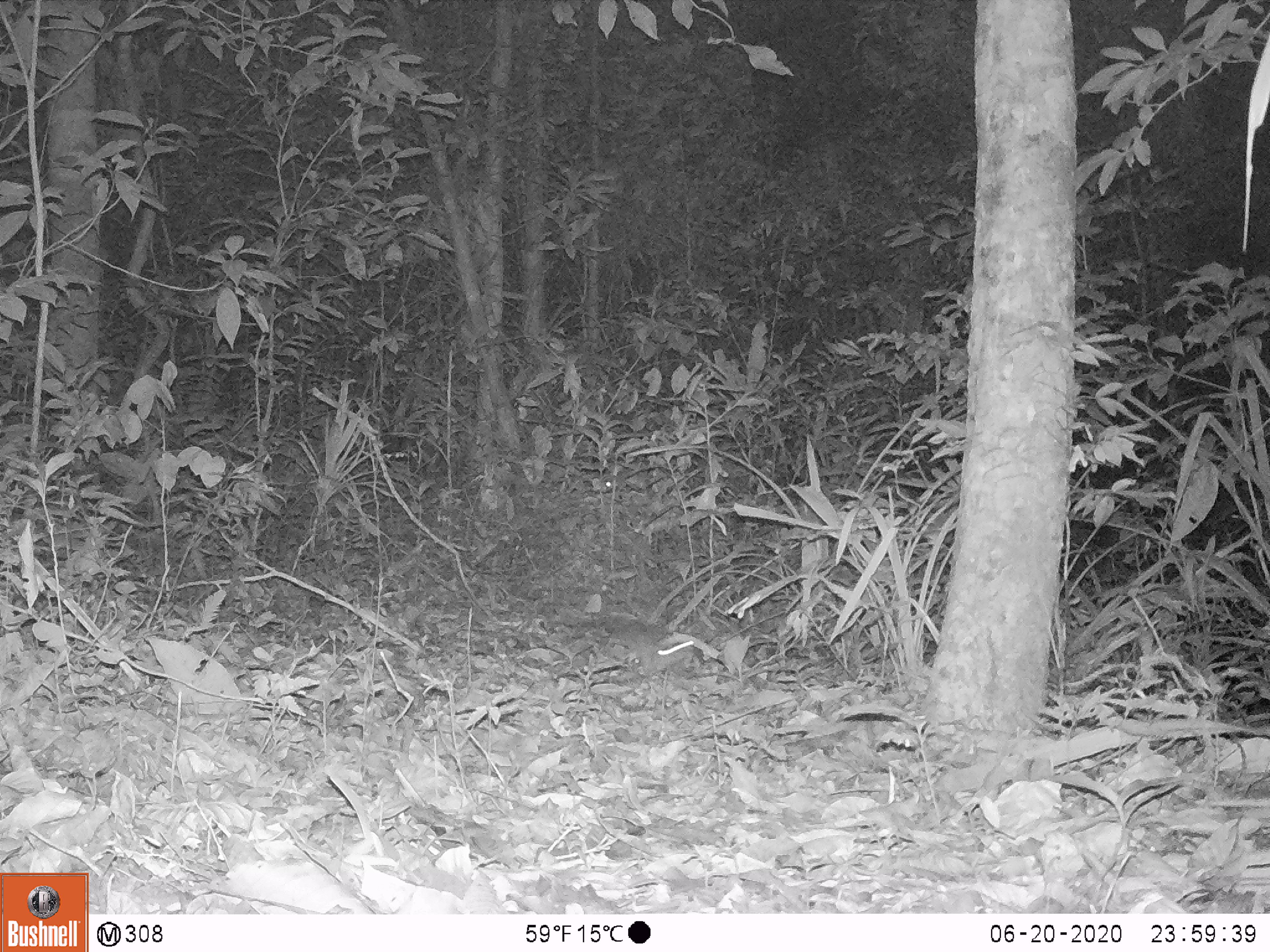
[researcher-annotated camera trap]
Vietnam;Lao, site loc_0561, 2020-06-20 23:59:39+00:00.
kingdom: Animalia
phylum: Chordata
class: Mammalia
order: Rodentia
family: Muridae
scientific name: Muridae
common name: old-world mice and rats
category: unidentified murid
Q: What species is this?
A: Unidentified murid (old-world mice and rats) (Muridae).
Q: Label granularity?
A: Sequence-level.